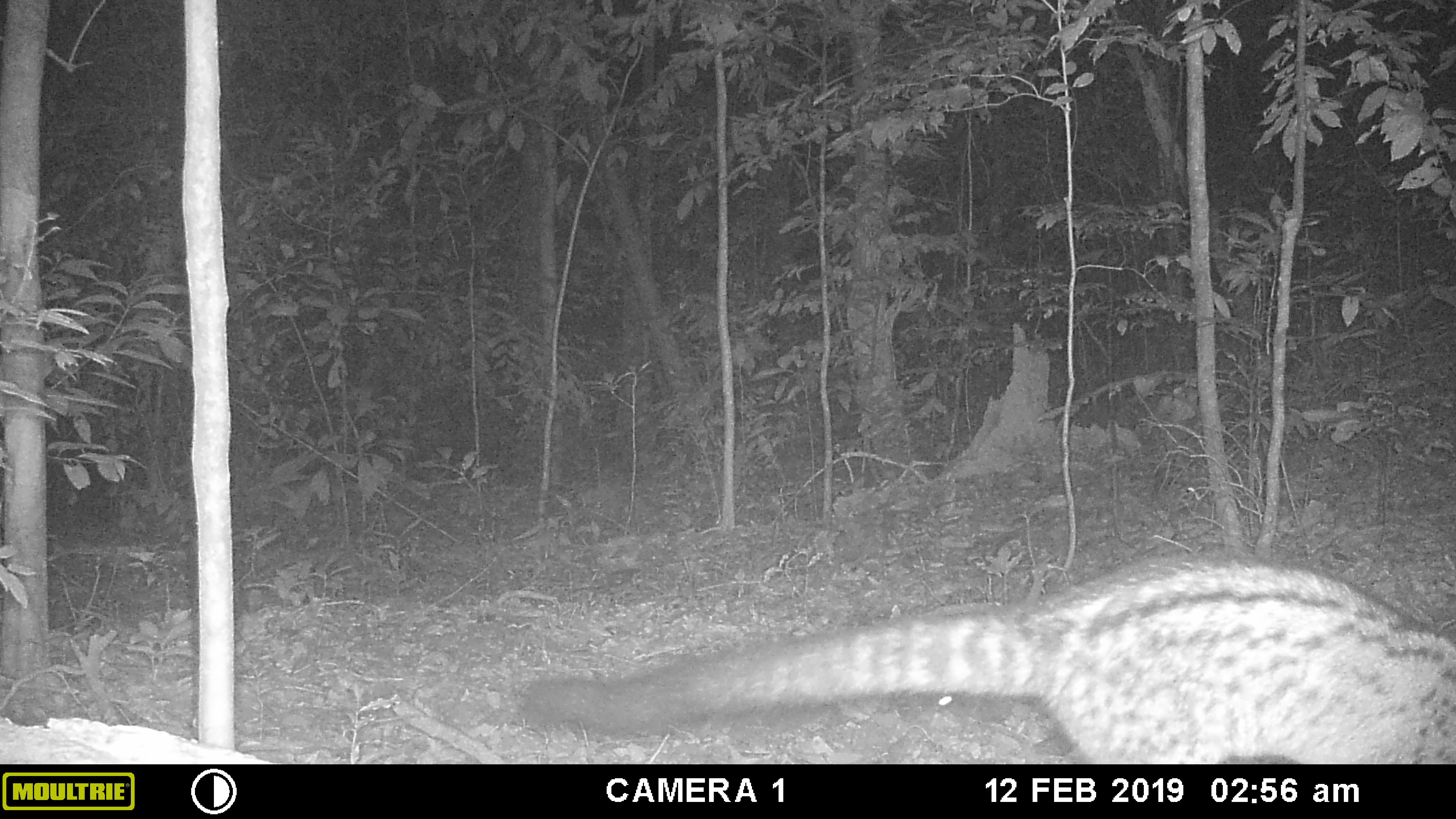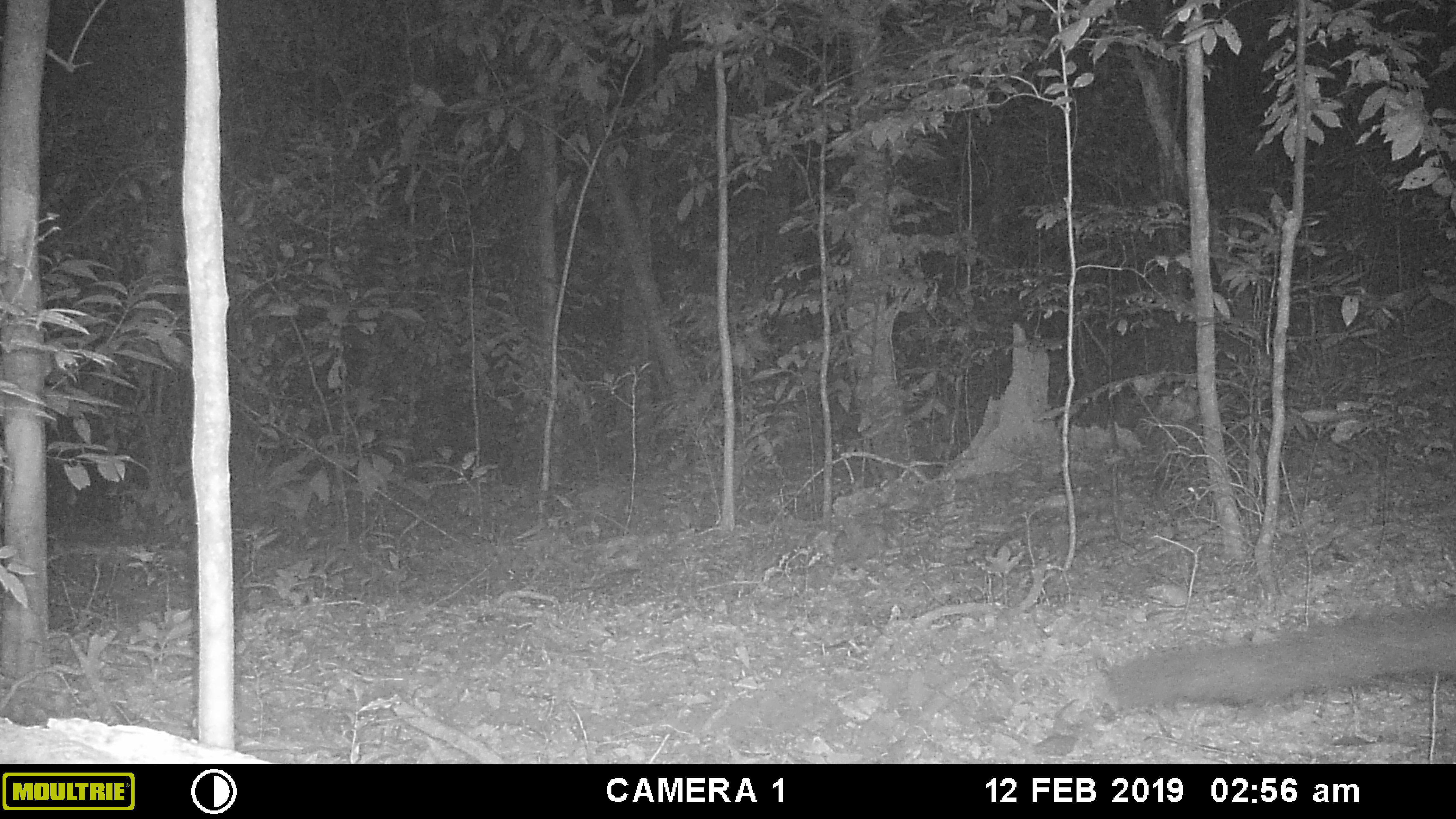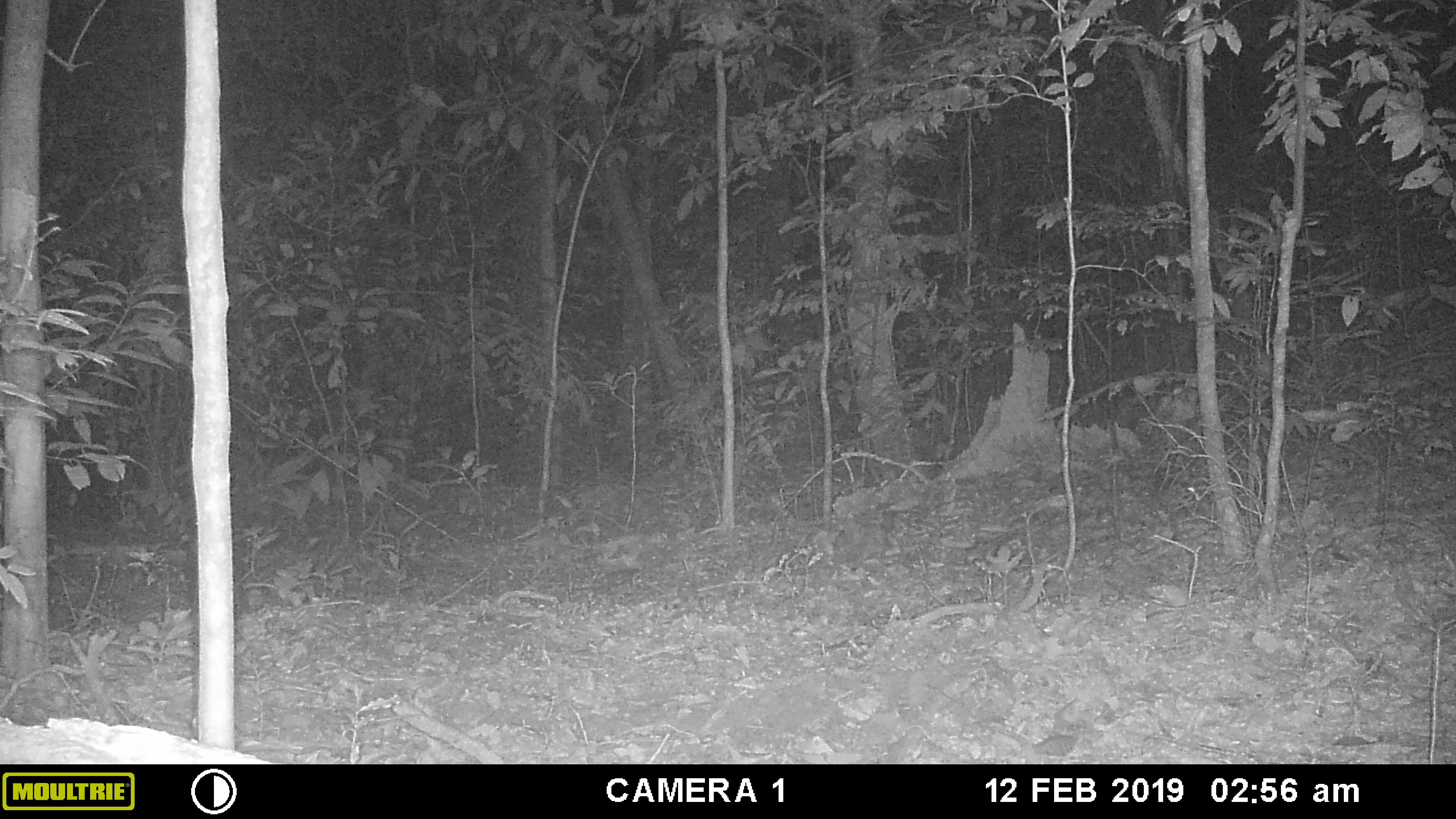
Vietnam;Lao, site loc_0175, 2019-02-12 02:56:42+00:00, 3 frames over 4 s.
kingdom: Animalia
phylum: Chordata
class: Mammalia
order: Carnivora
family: Viverridae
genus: Paradoxurus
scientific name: Paradoxurus hermaphroditus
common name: common palm civet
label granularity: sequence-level